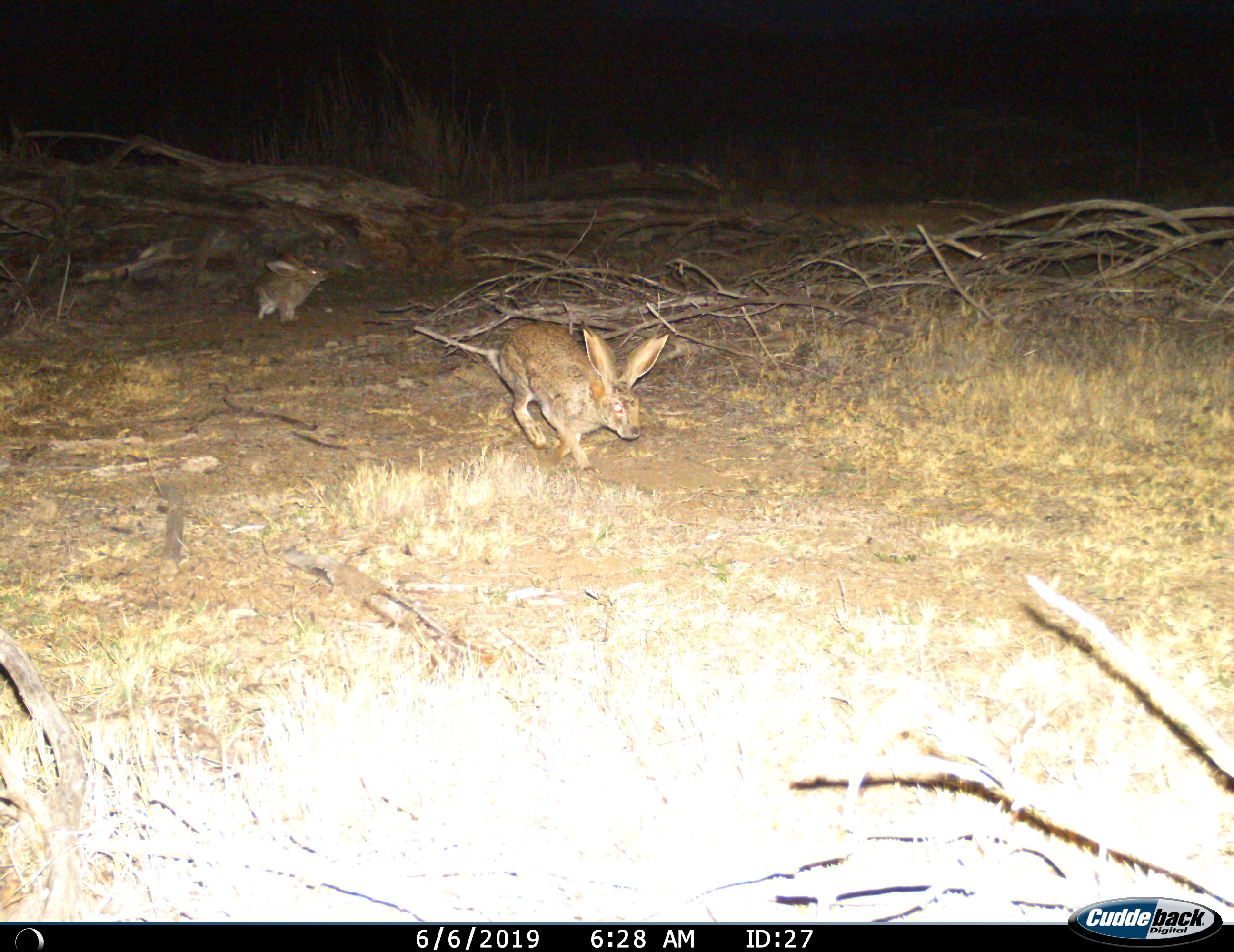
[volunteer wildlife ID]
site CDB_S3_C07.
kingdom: Animalia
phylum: Chordata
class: Mammalia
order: Lagomorpha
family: Leporidae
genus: Lepus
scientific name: Lepus saxatilis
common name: scrub hare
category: harescrub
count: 2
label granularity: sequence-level